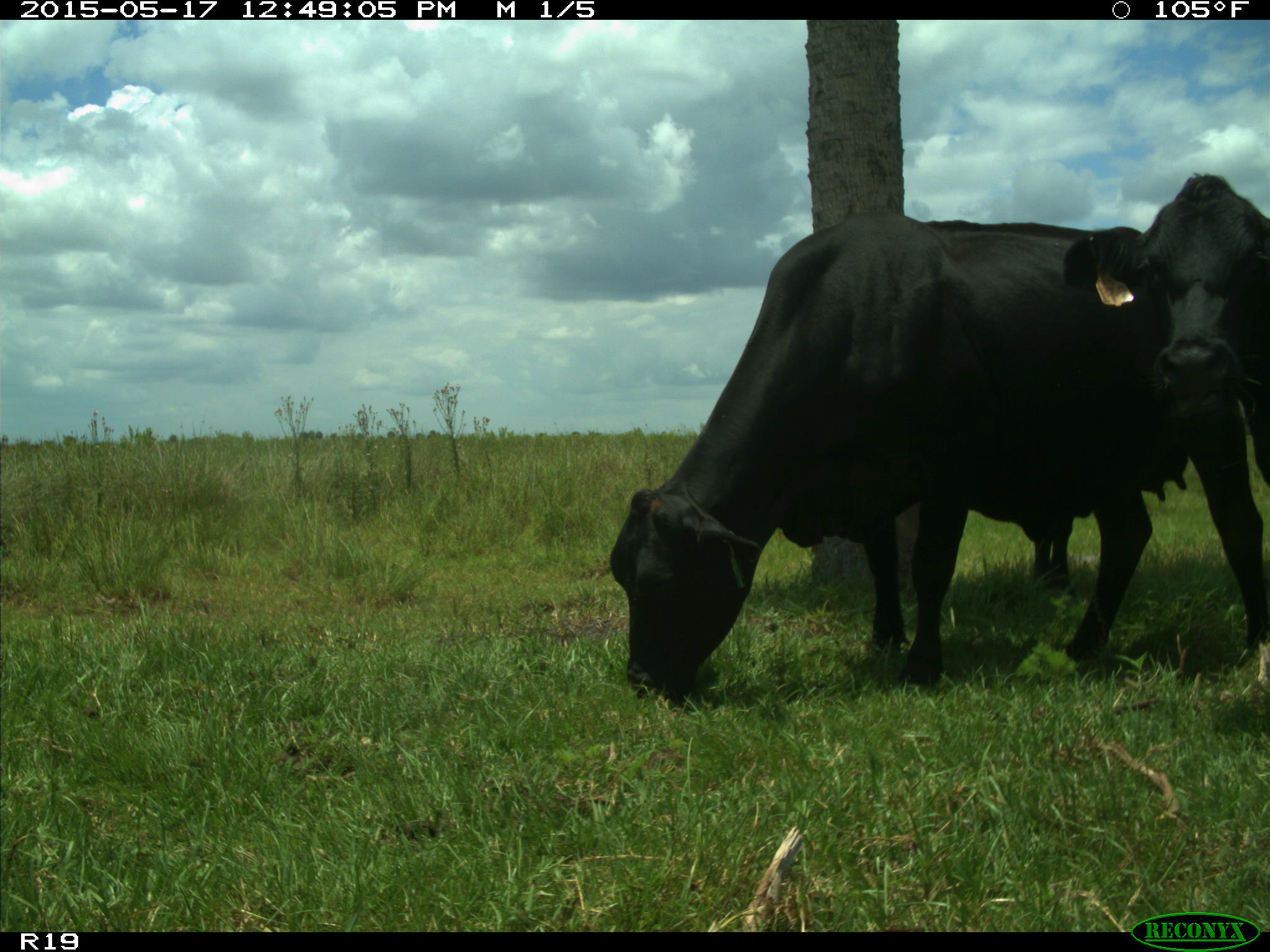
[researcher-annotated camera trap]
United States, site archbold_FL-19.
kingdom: Animalia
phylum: Chordata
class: Mammalia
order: Artiodactyla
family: Bovidae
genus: Bos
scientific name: Bos taurus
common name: domestic cow